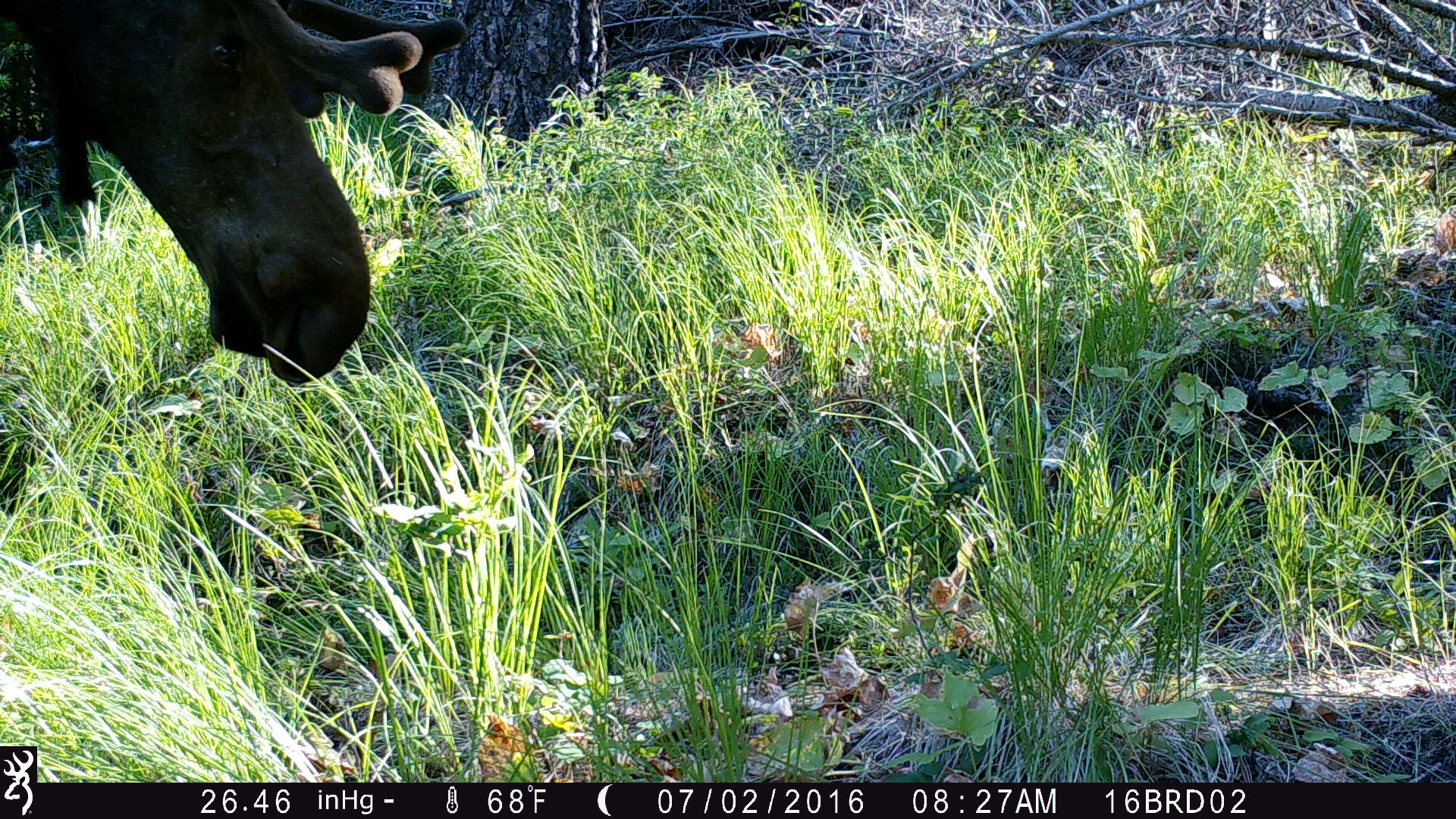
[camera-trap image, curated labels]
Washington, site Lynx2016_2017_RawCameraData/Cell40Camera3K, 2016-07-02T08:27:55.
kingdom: Animalia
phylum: Chordata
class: Mammalia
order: Artiodactyla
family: Cervidae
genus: Alces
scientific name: Alces alces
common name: moose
Alces alces (moose). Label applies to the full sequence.